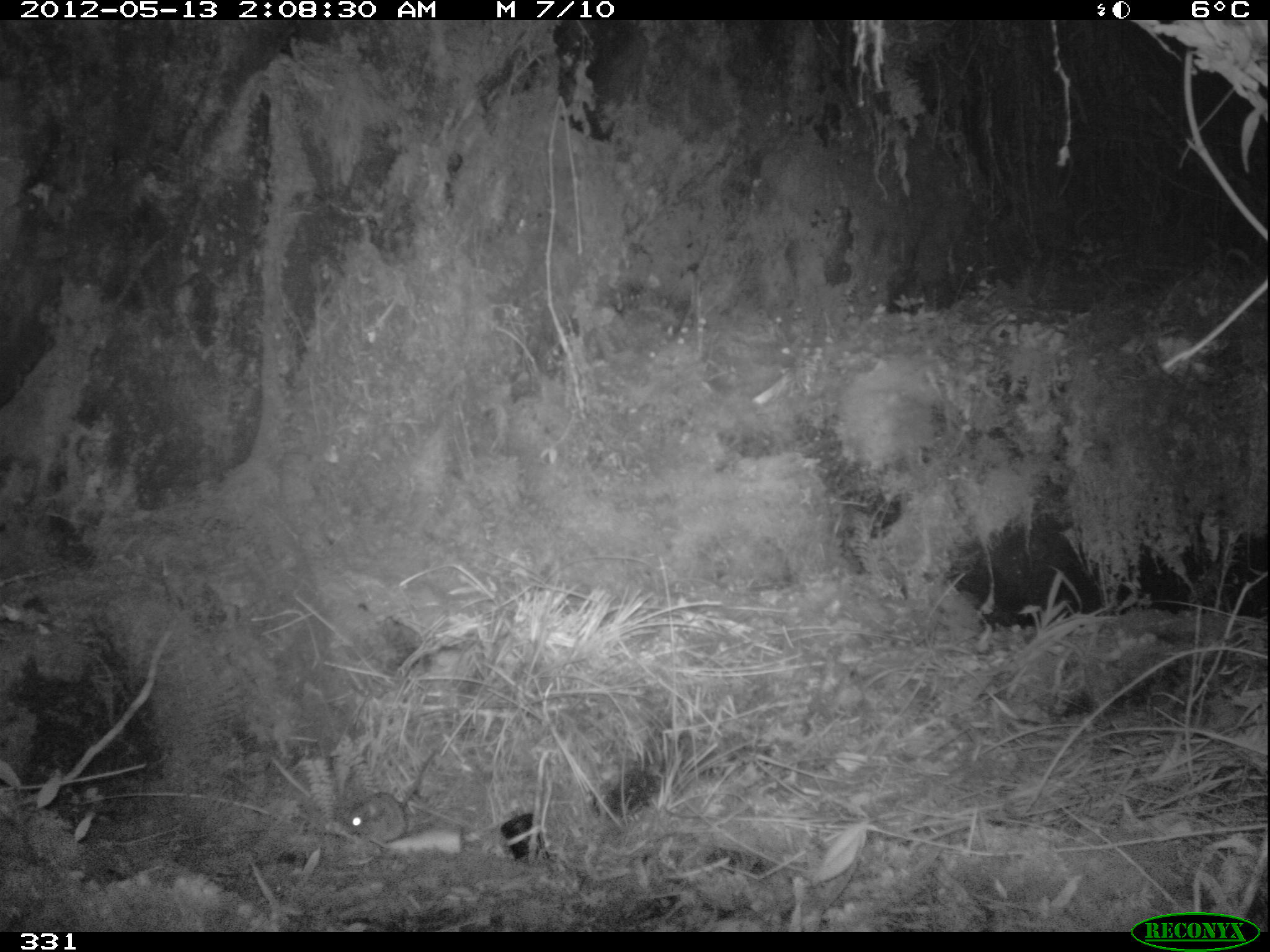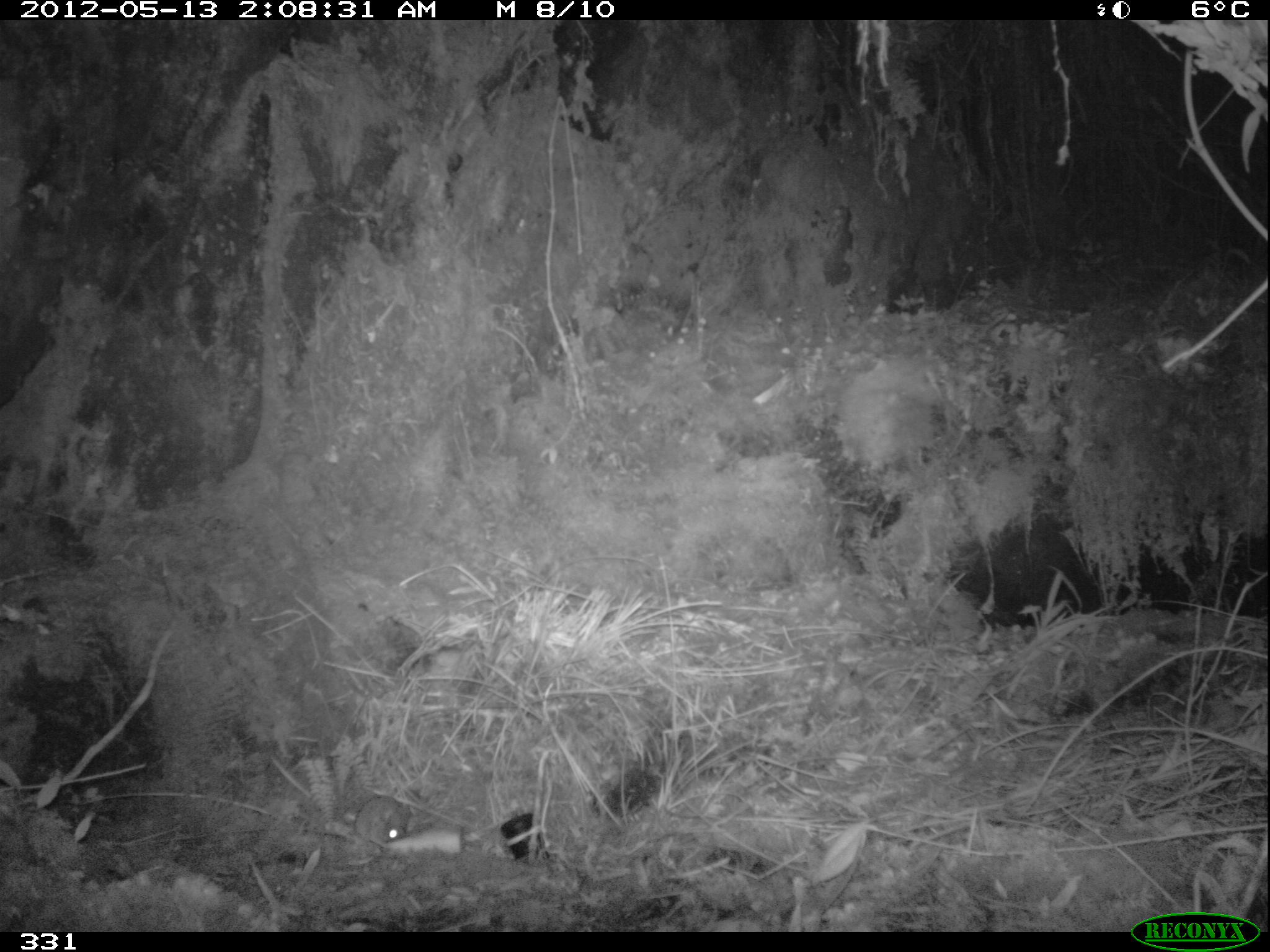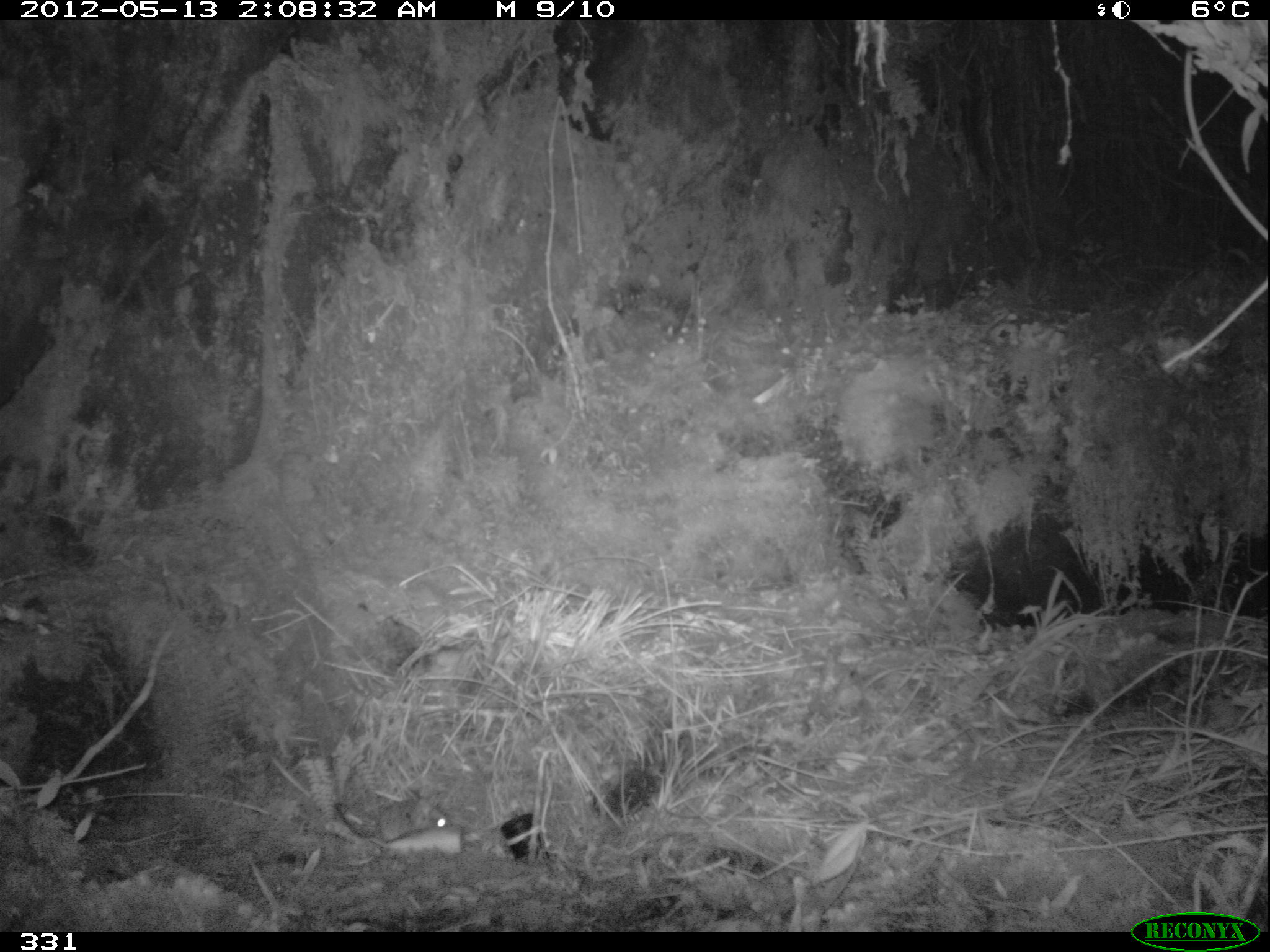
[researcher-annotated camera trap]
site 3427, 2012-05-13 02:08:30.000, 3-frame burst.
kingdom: Animalia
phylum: Chordata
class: Mammalia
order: Rodentia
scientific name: Rodentia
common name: rodents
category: unknown rodent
Unknown rodent (rodents) (Rodentia).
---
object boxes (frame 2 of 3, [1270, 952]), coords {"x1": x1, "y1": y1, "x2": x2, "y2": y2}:
unknown rodent: {"x1": 354, "y1": 794, "x2": 411, "y2": 847}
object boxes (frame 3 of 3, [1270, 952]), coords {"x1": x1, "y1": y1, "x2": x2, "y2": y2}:
unknown rodent: {"x1": 335, "y1": 797, "x2": 448, "y2": 841}